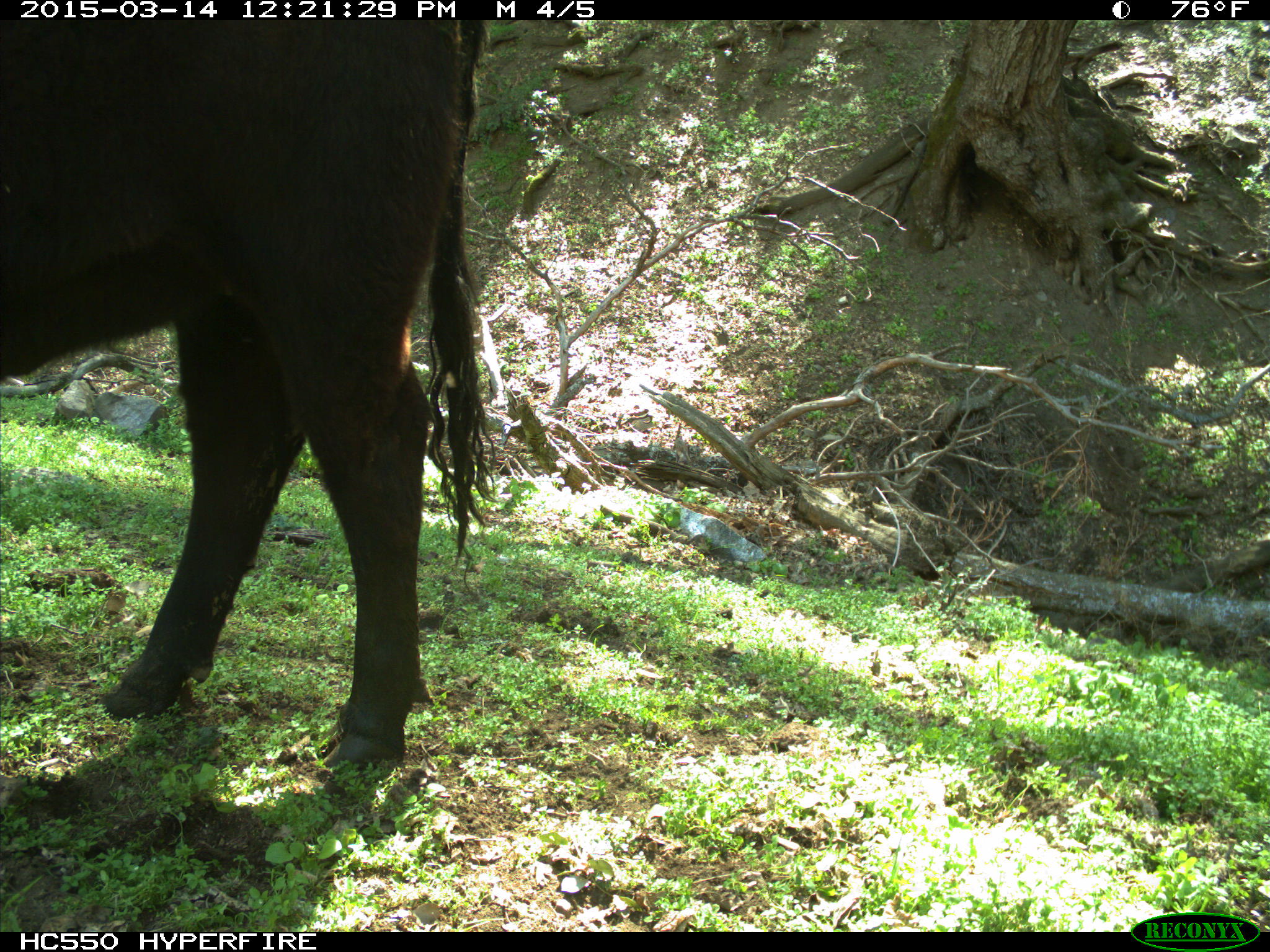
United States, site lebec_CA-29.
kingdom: Animalia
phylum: Chordata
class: Mammalia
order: Artiodactyla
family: Bovidae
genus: Bos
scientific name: Bos taurus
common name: domestic cow